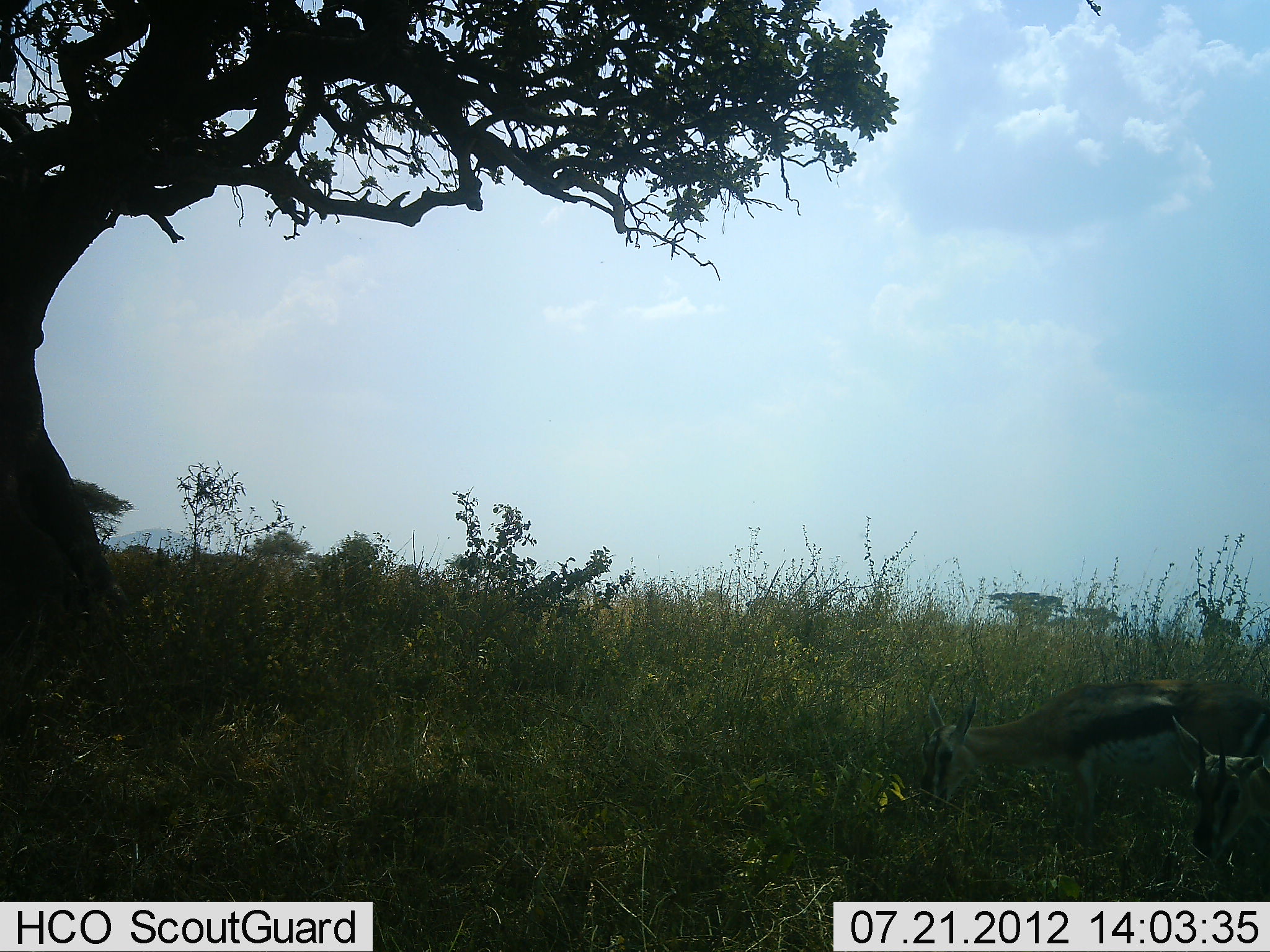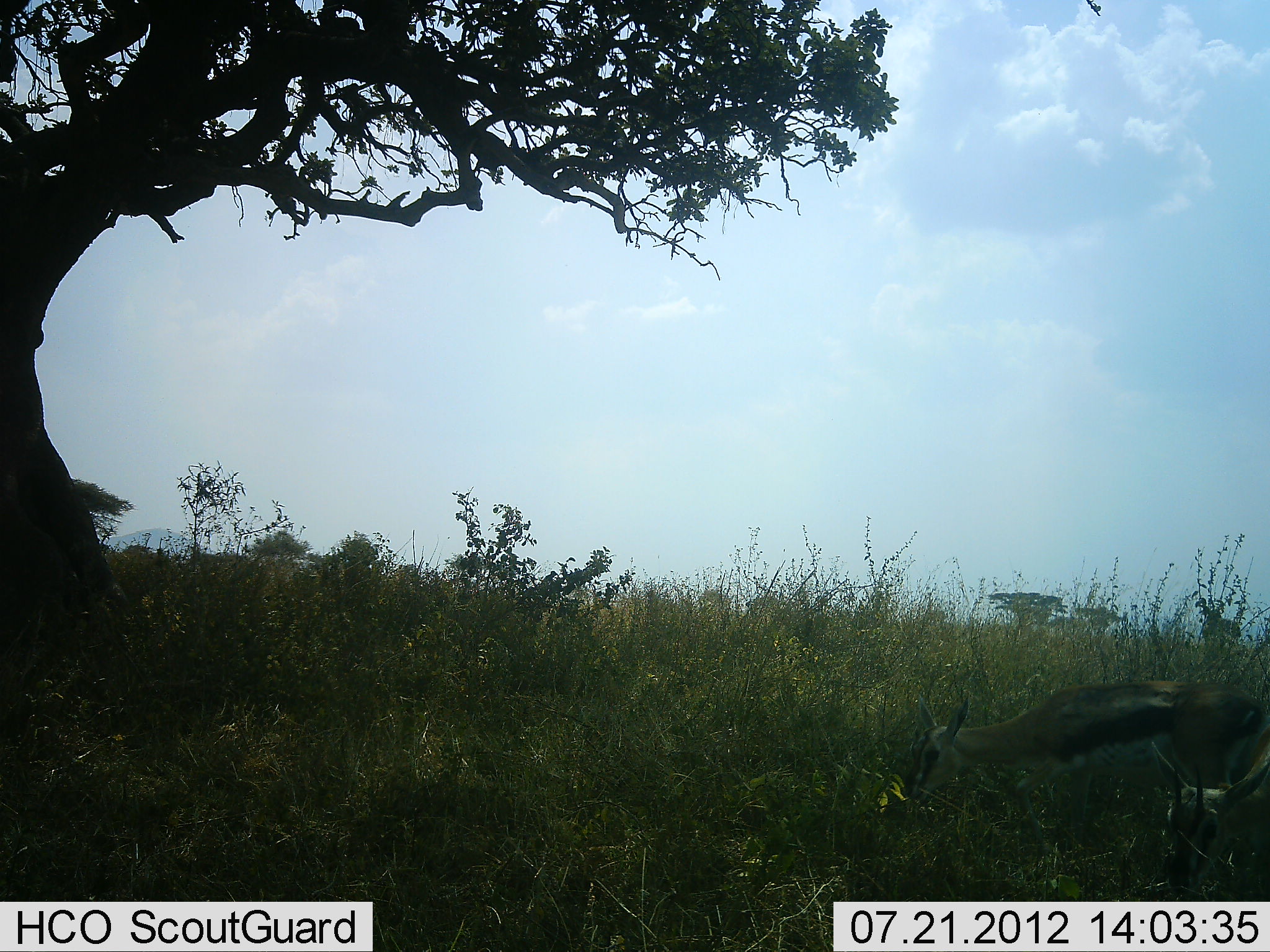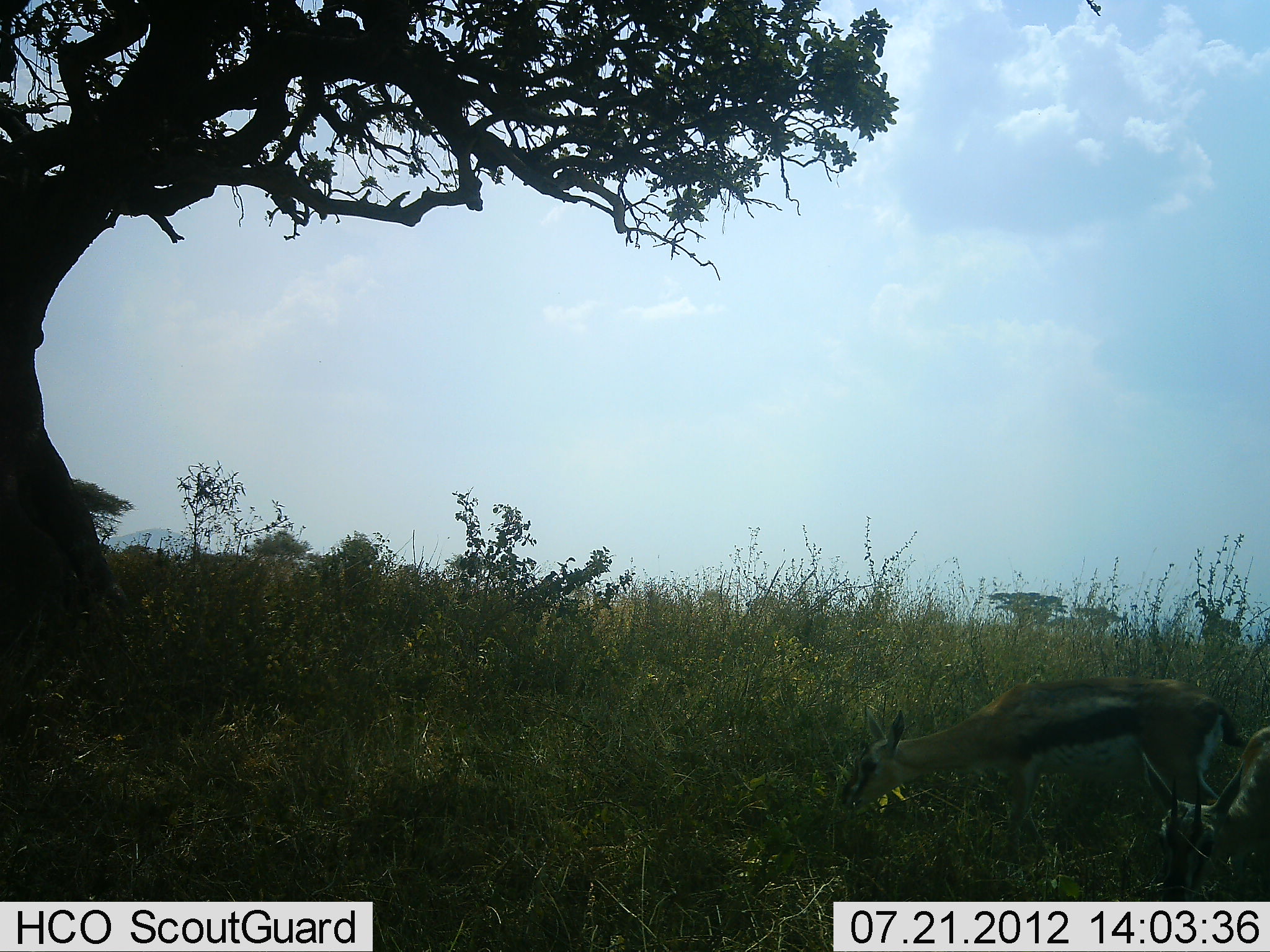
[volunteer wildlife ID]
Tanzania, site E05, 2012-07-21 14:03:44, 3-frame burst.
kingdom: Animalia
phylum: Chordata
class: Mammalia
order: Artiodactyla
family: Bovidae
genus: Eudorcas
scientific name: Eudorcas thomsonii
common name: thomson's gazelle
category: gazellethomsons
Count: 2.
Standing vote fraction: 30%.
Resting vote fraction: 0%.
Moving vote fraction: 30%.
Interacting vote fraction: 0%.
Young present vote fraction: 10%.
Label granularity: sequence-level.